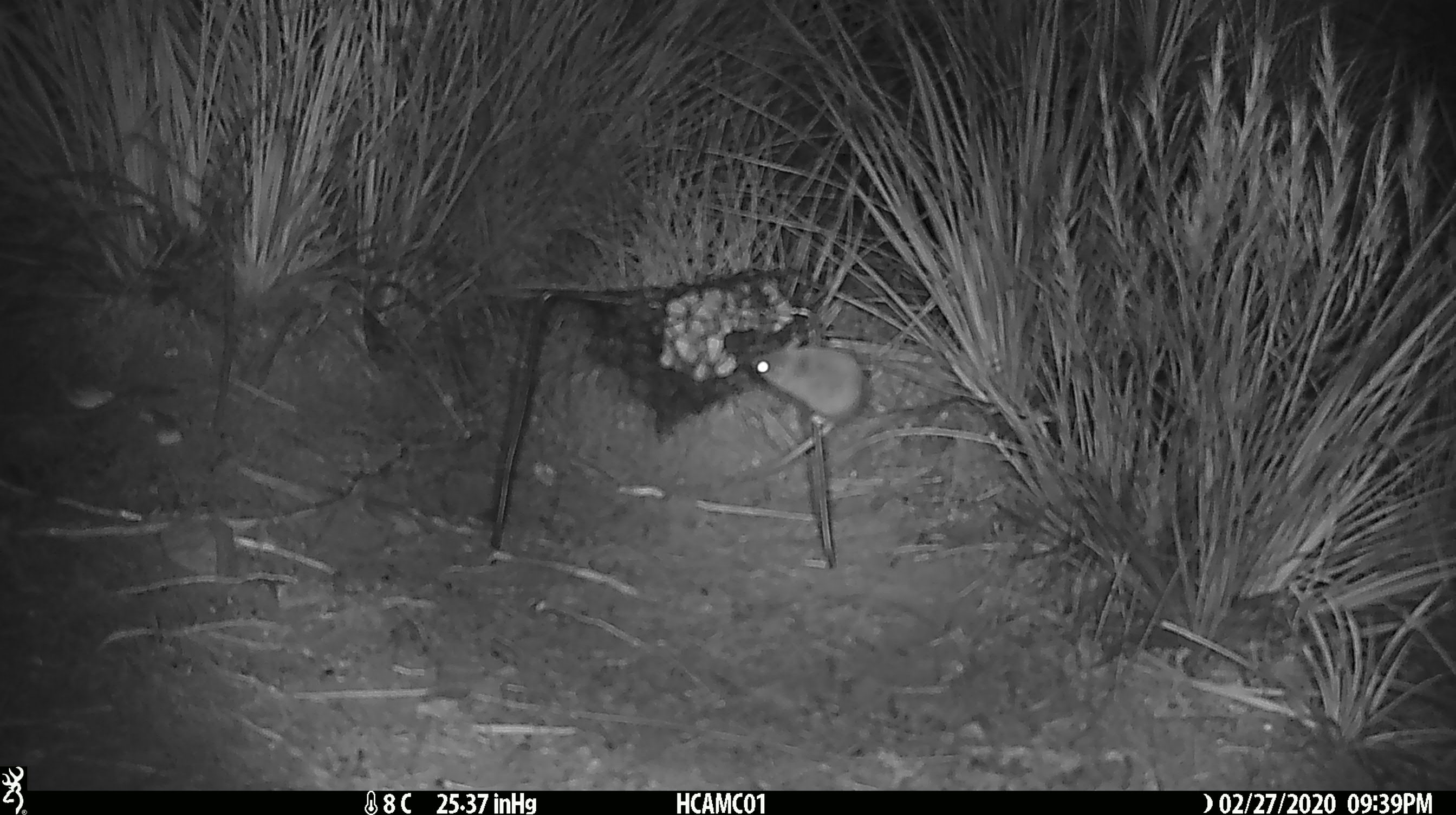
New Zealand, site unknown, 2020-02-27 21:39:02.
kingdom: Animalia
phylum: Chordata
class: Mammalia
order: Rodentia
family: Muridae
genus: Mus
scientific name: Mus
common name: mouse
Mouse (Mus).